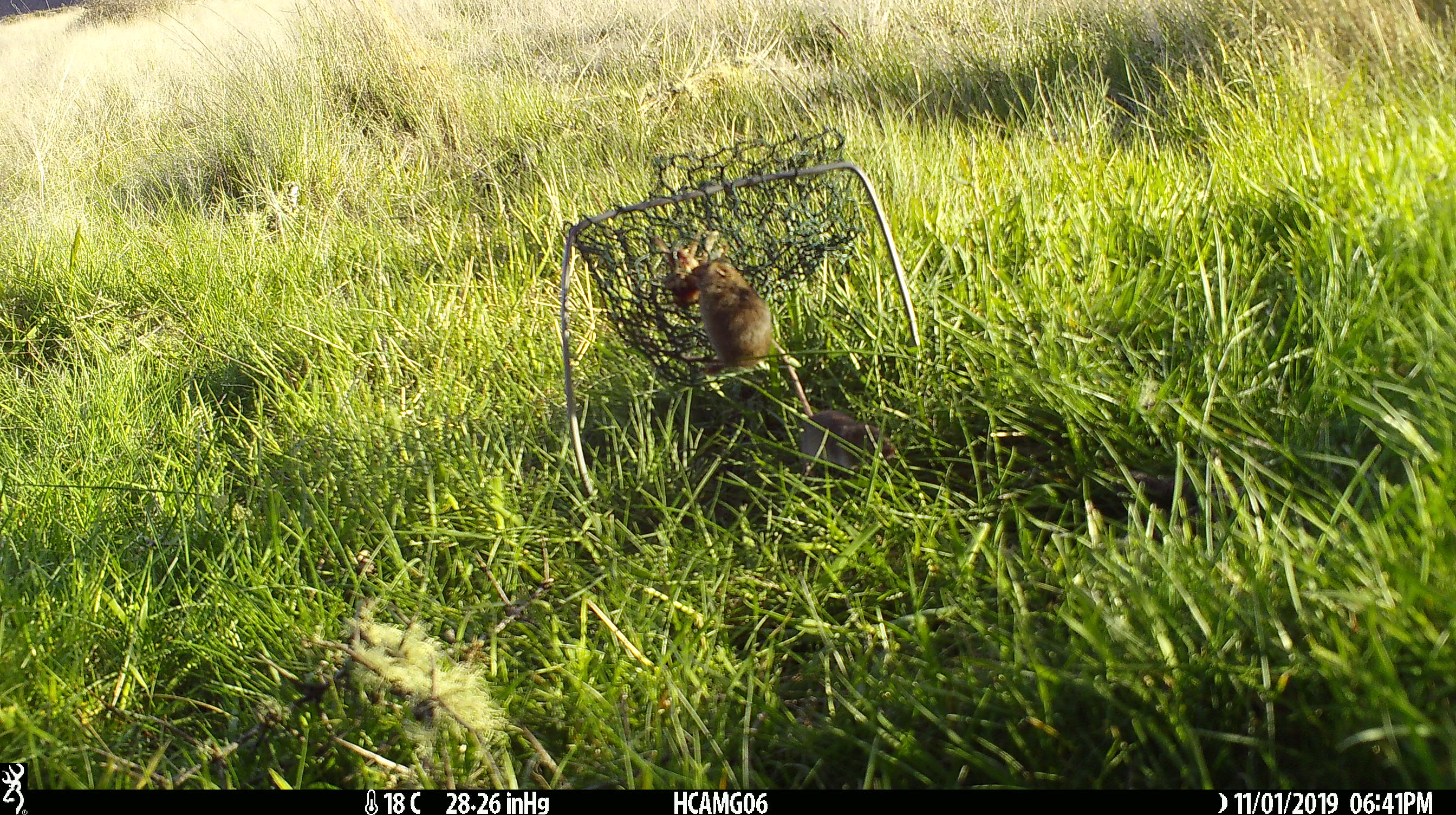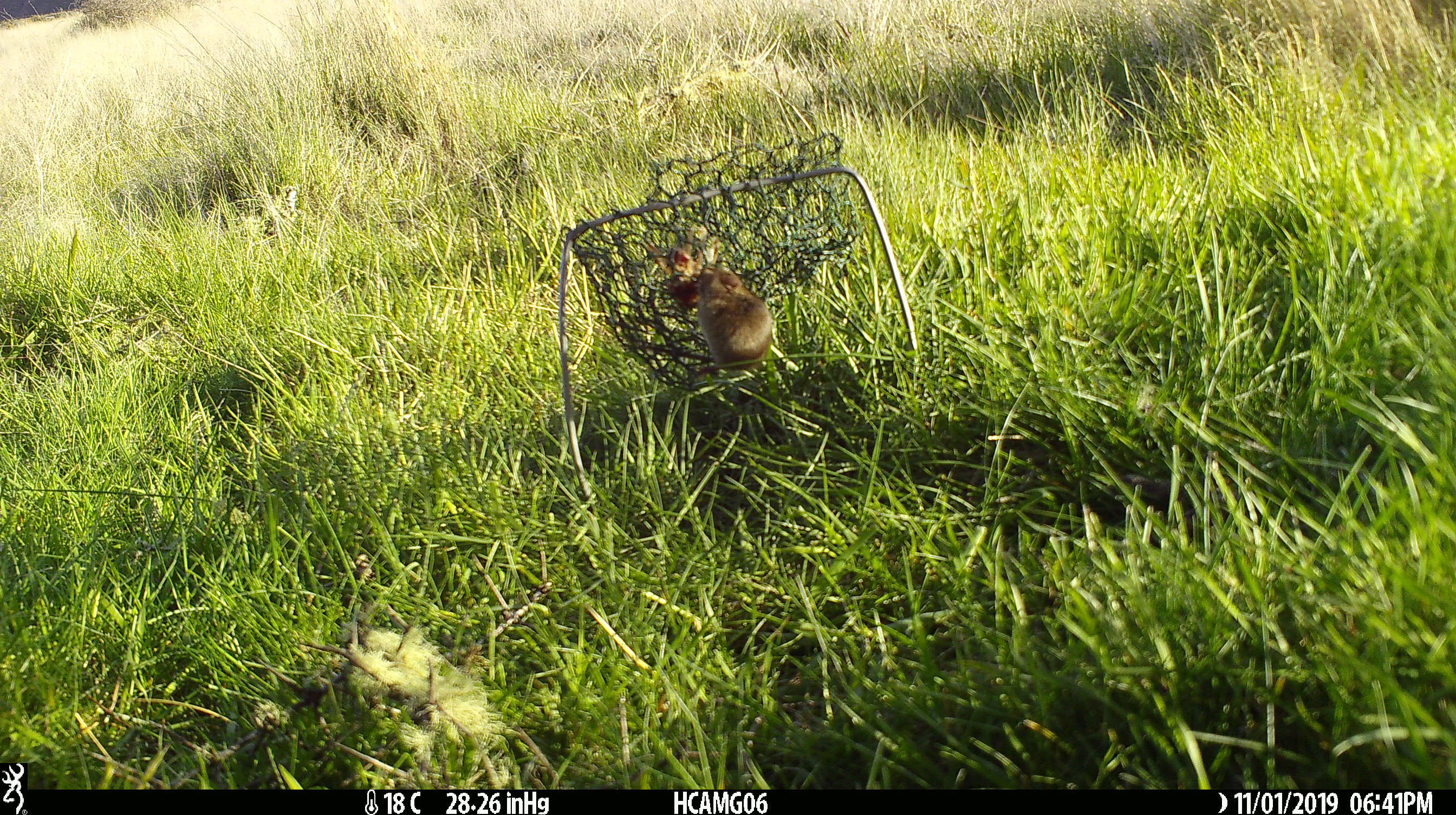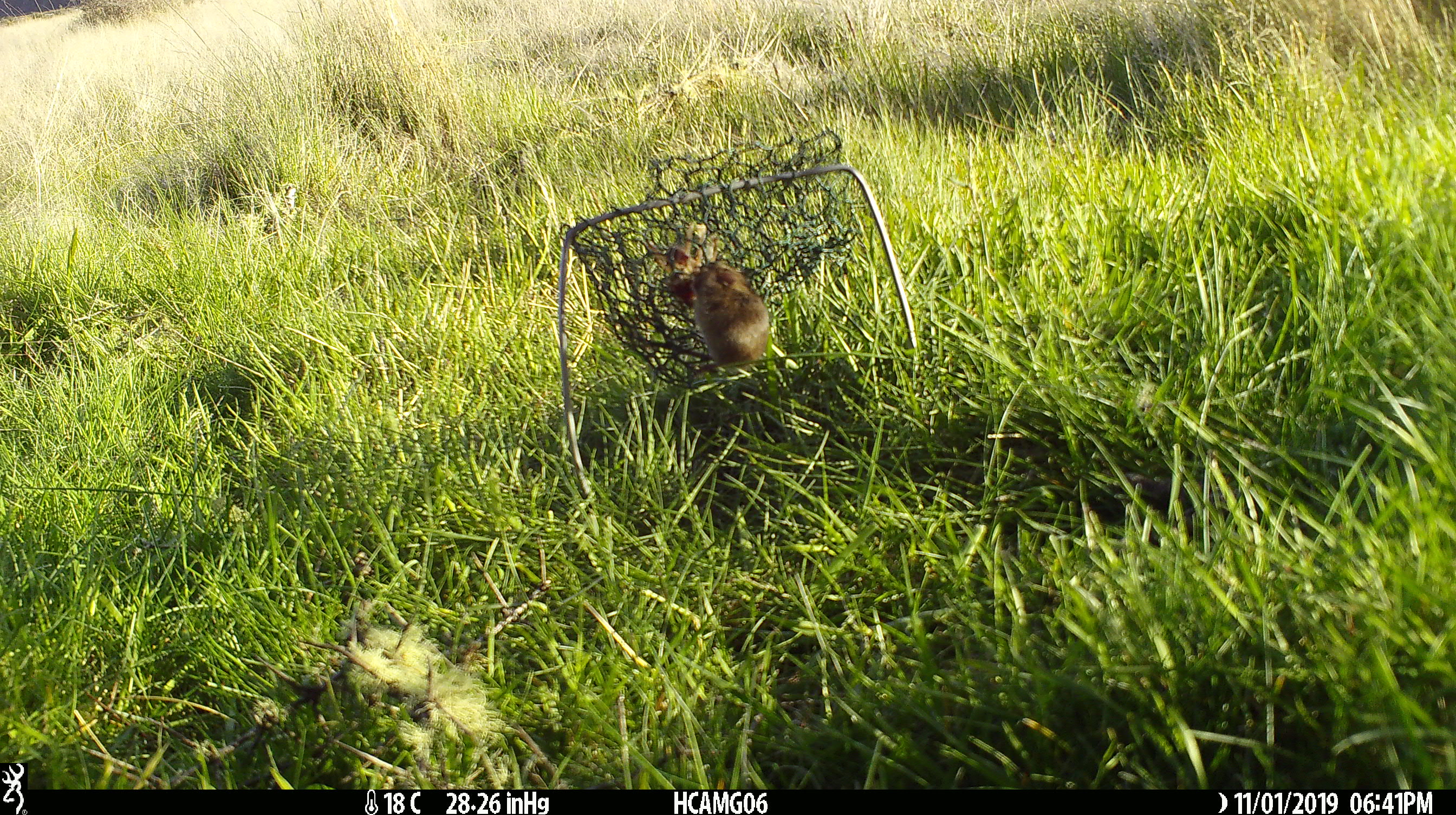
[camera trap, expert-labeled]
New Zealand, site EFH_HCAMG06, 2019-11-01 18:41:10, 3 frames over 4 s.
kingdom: Animalia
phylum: Chordata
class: Mammalia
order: Rodentia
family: Muridae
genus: Mus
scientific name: Mus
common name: mouse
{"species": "mouse (Mus)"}